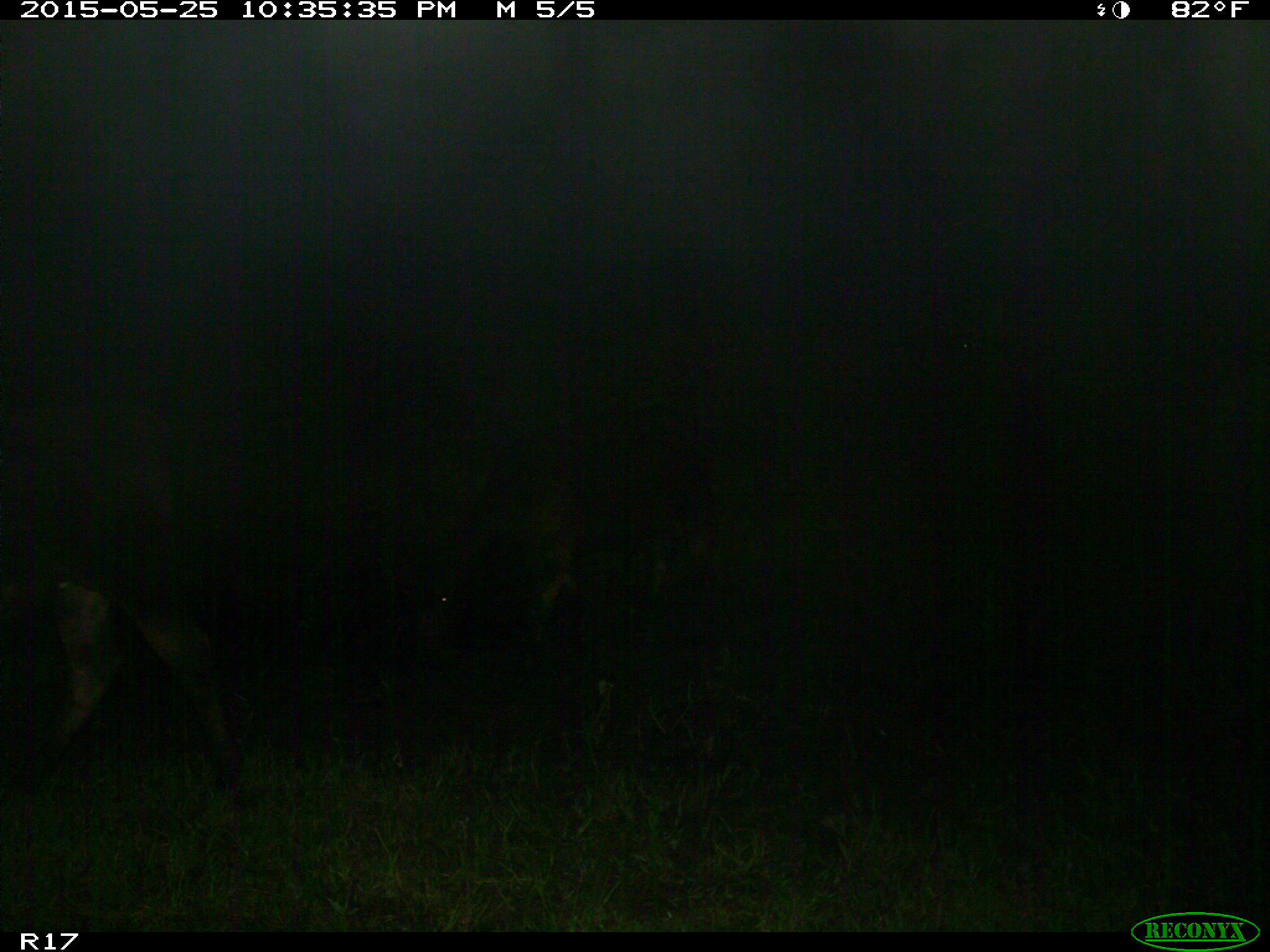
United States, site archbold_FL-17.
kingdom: Animalia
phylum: Chordata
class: Mammalia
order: Artiodactyla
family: Bovidae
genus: Bos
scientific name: Bos taurus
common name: domestic cow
Bos taurus (domestic cow).